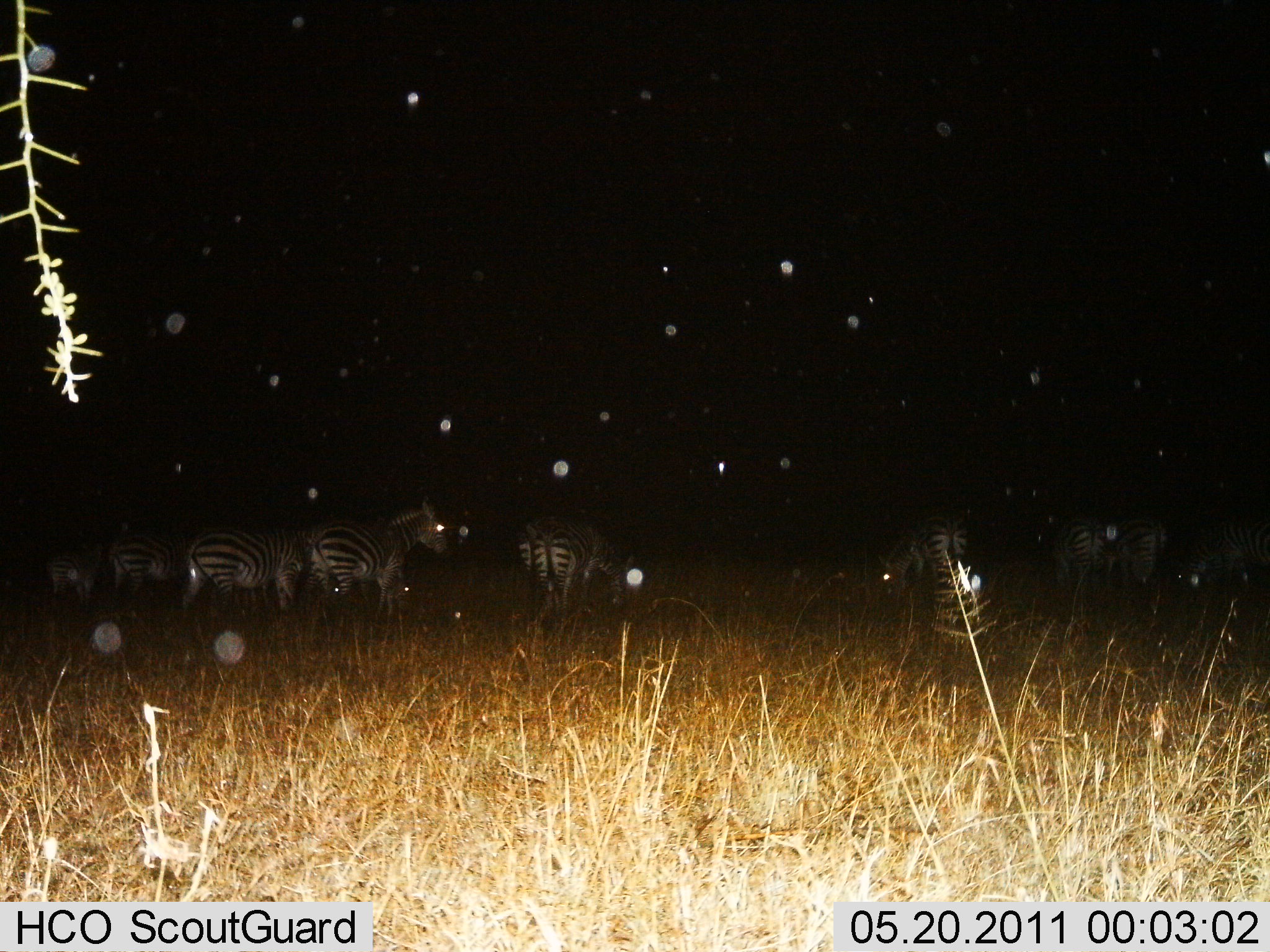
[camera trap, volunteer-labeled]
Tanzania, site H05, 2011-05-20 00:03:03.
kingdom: Animalia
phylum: Chordata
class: Mammalia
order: Perissodactyla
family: Equidae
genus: Equus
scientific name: Equus quagga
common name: plains zebra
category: zebra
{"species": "zebra (plains zebra) (Equus quagga)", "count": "8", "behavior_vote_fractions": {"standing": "77%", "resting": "0%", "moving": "8%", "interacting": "0%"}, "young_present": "0%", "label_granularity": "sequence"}